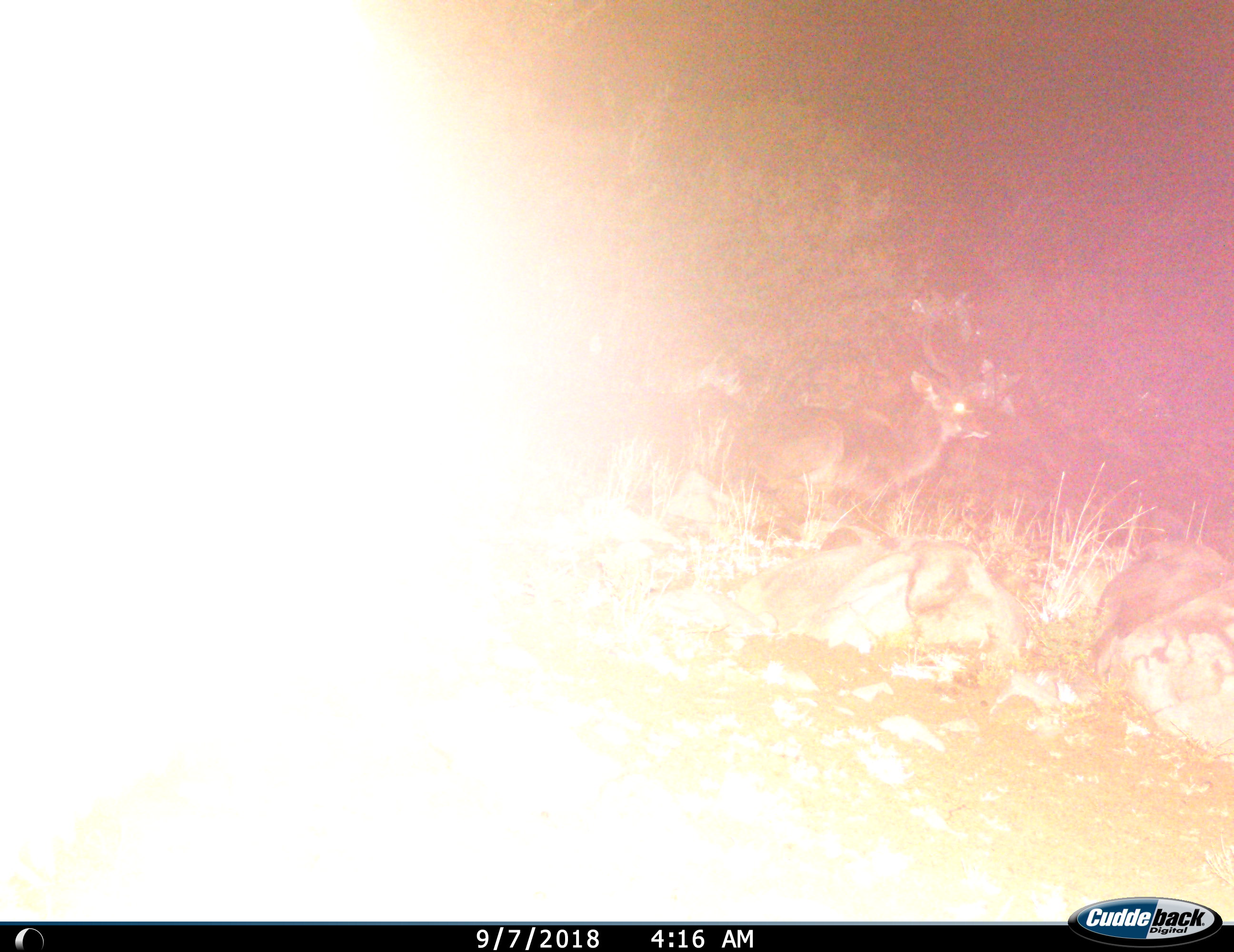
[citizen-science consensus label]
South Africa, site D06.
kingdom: Animalia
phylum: Chordata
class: Mammalia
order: Artiodactyla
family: Bovidae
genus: Tragelaphus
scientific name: Tragelaphus strepsiceros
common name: greater kudu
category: kudu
Kudu (greater kudu) (Tragelaphus strepsiceros), count 1. Behavior (volunteer vote fractions): standing 38%, resting 25%, moving 38%, interacting 0%. Young present (vote fraction): 0%. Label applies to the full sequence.